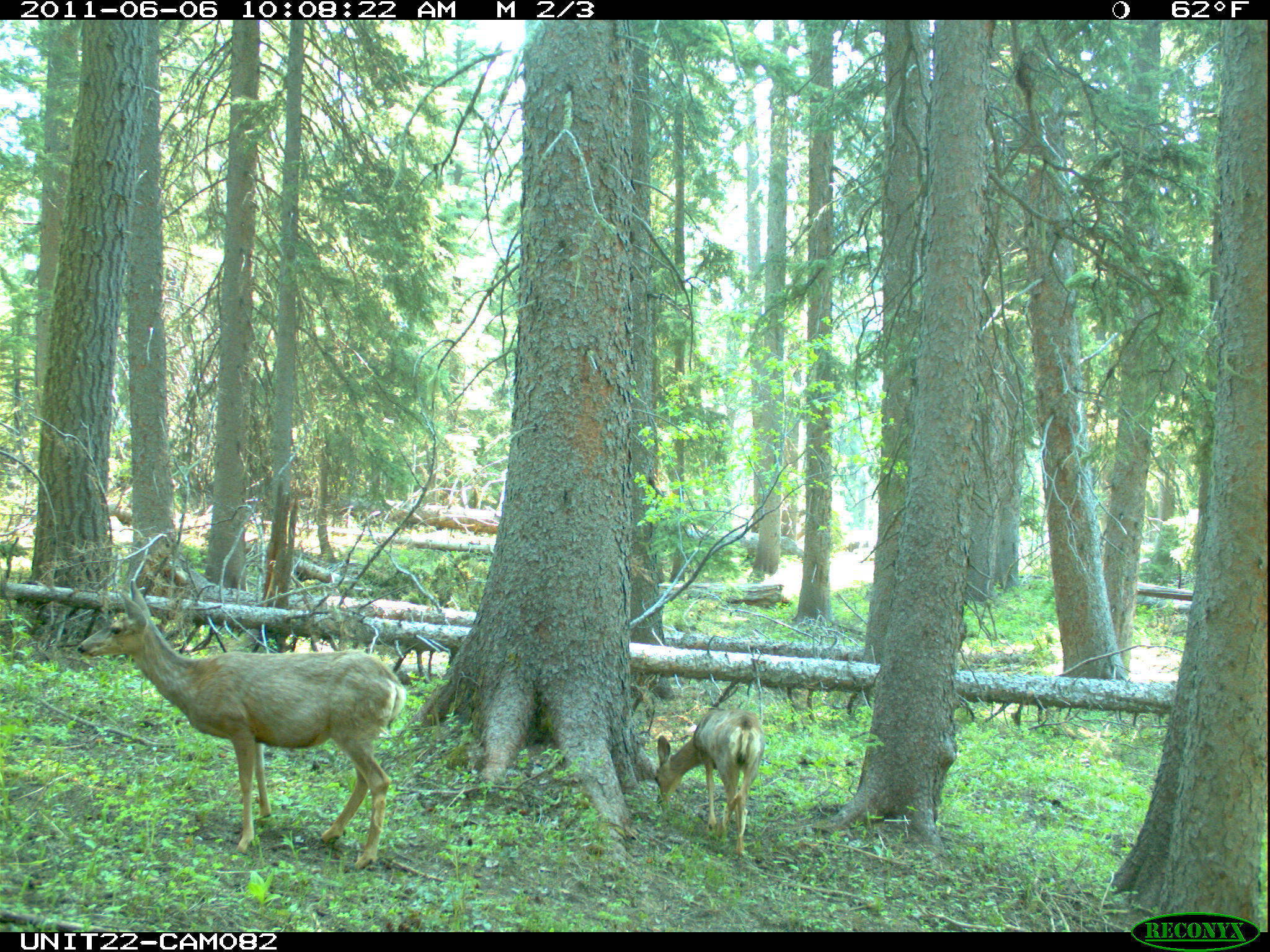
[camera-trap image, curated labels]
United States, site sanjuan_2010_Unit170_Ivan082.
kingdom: Animalia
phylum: Chordata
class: Mammalia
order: Artiodactyla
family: Cervidae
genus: Odocoileus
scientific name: Odocoileus hemionus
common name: mule deer